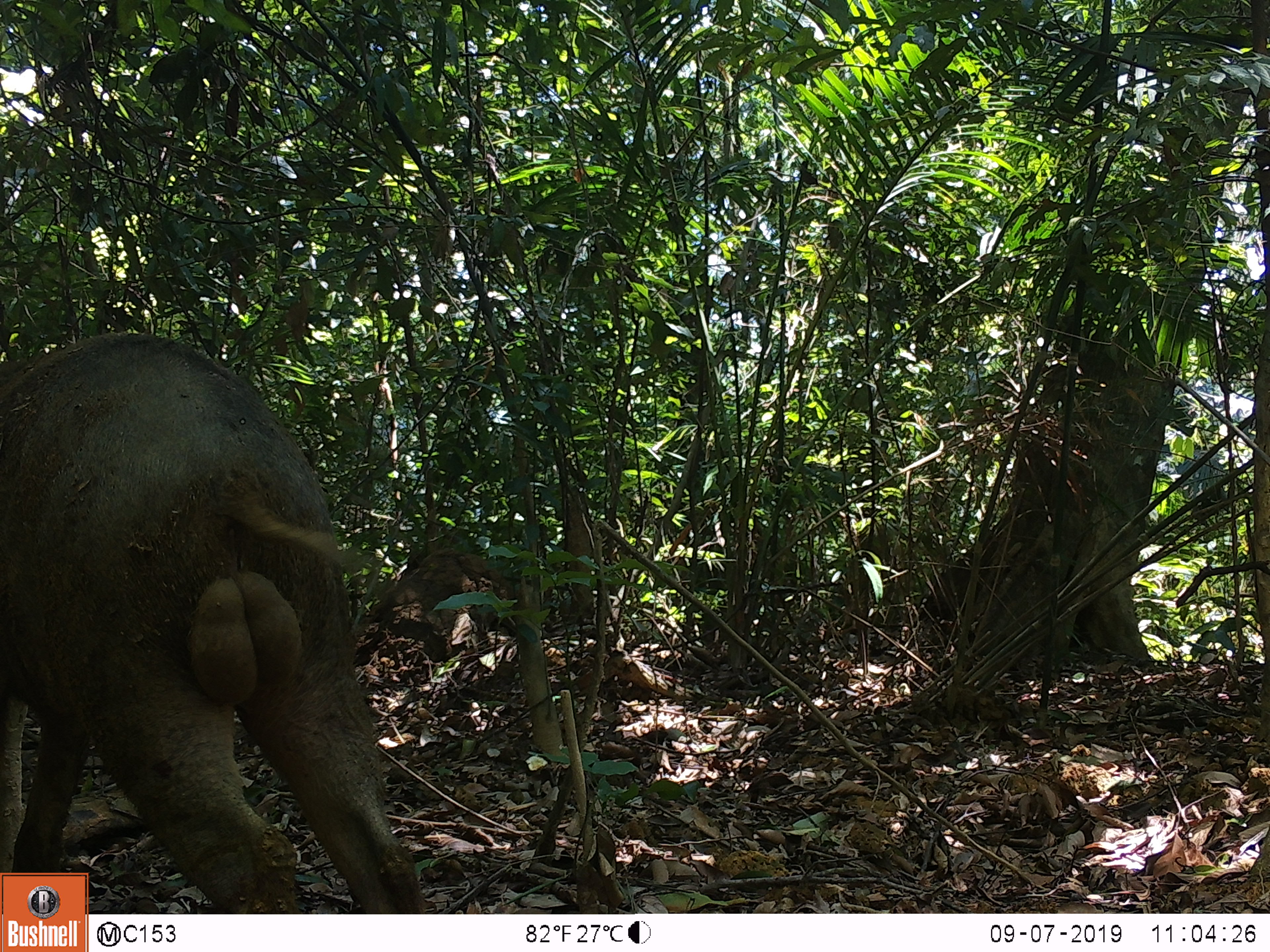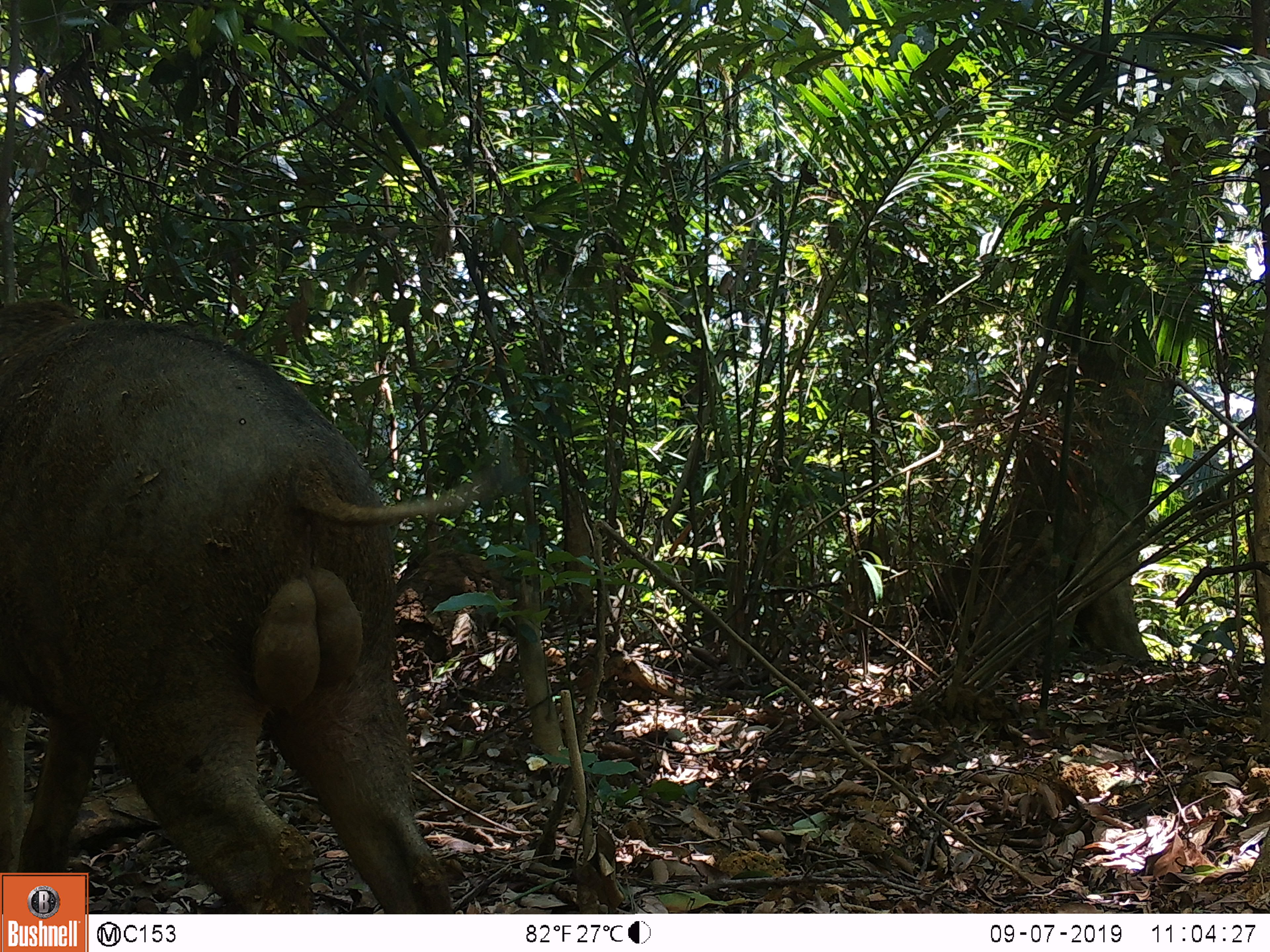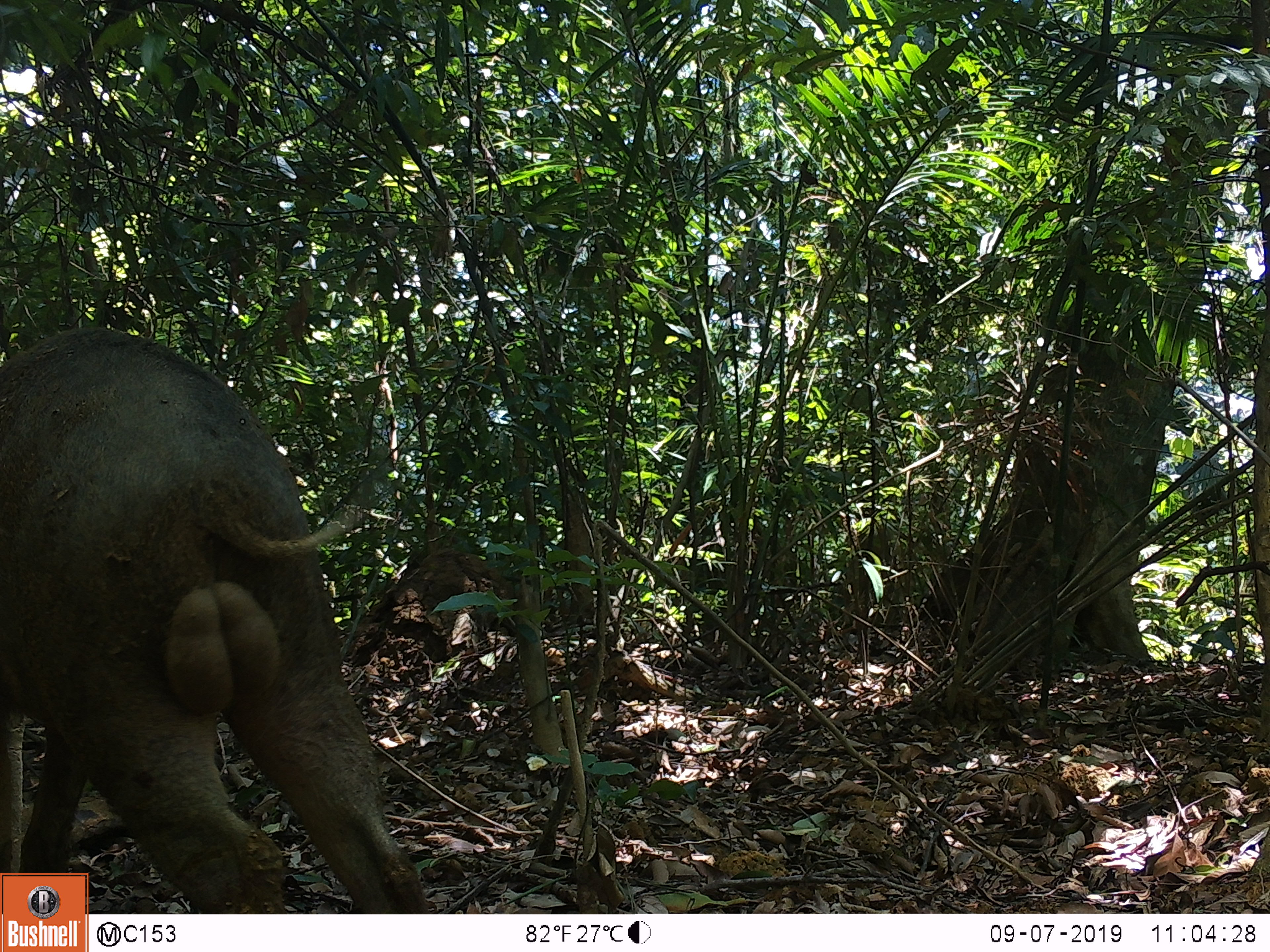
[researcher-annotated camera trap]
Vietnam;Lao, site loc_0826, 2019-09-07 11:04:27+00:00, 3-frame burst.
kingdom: Animalia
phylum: Chordata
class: Mammalia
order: Artiodactyla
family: Suidae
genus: Sus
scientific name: Sus scrofa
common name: eurasian wild pig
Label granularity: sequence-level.